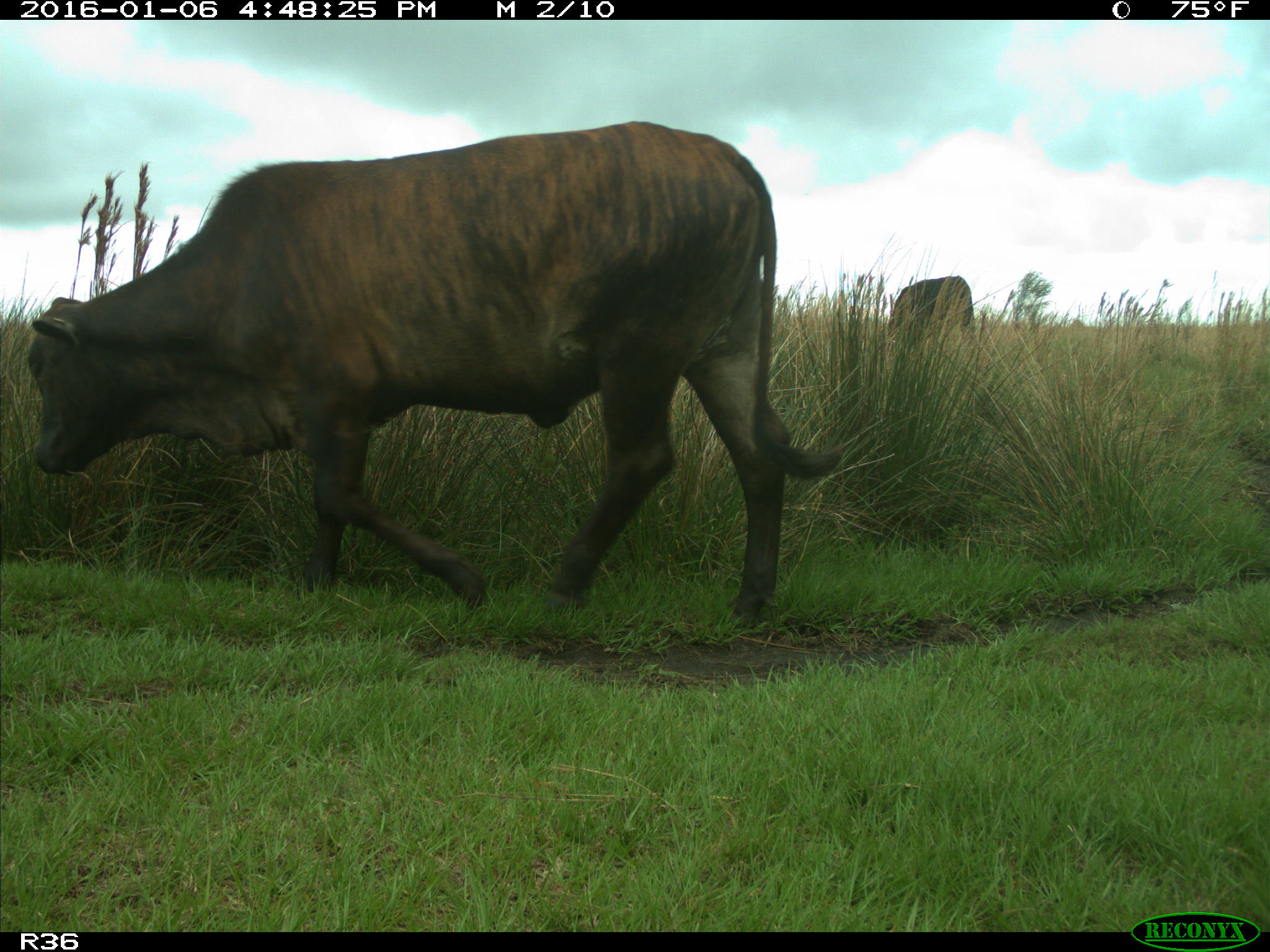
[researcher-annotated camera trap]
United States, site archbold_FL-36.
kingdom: Animalia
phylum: Chordata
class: Mammalia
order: Artiodactyla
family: Bovidae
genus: Bos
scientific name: Bos taurus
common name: domestic cow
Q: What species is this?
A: Bos taurus (domestic cow).